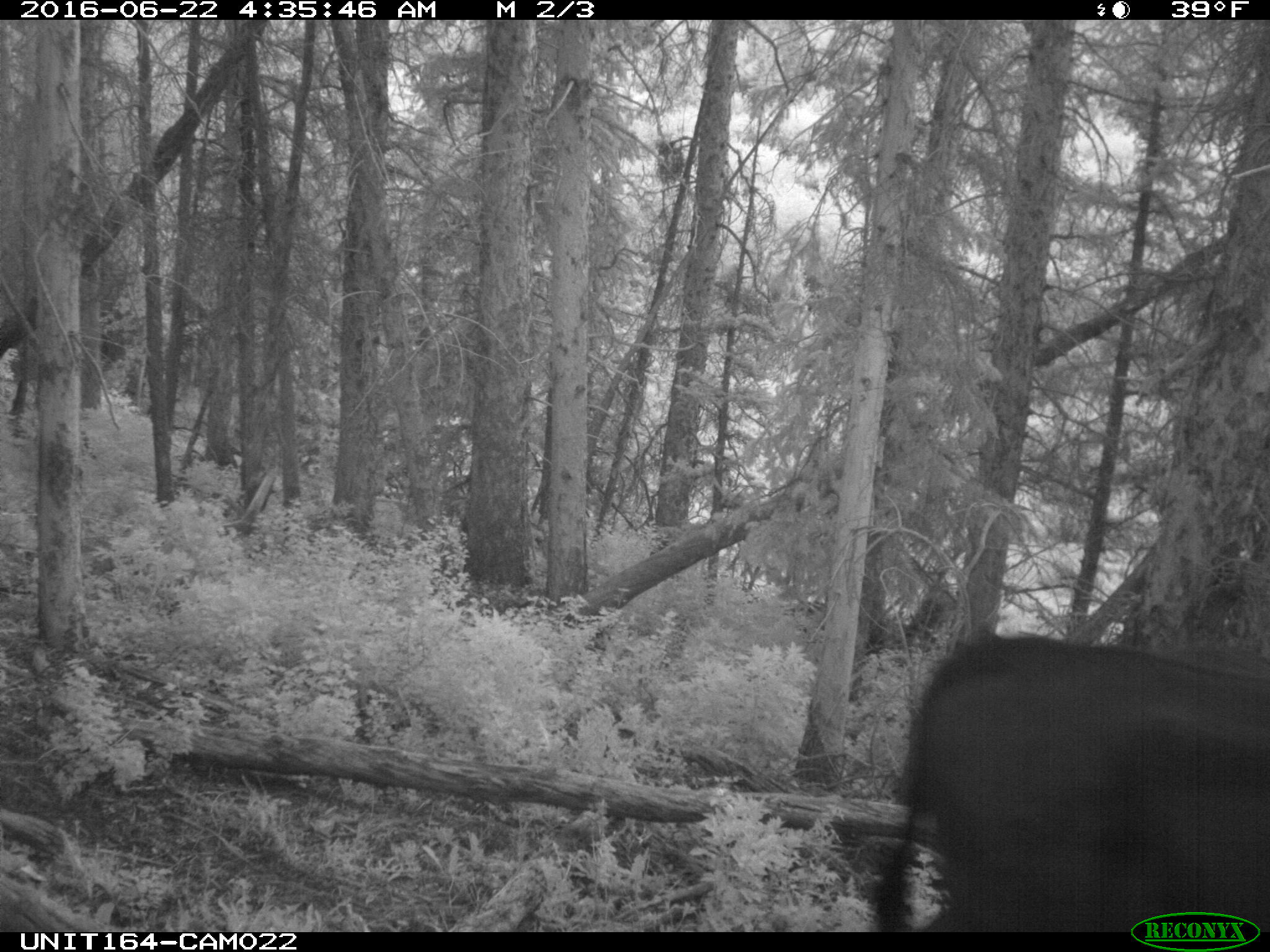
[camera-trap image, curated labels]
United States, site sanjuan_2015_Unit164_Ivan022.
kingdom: Animalia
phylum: Chordata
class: Mammalia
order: Artiodactyla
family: Bovidae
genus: Bos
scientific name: Bos taurus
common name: domestic cow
Bos taurus (domestic cow).